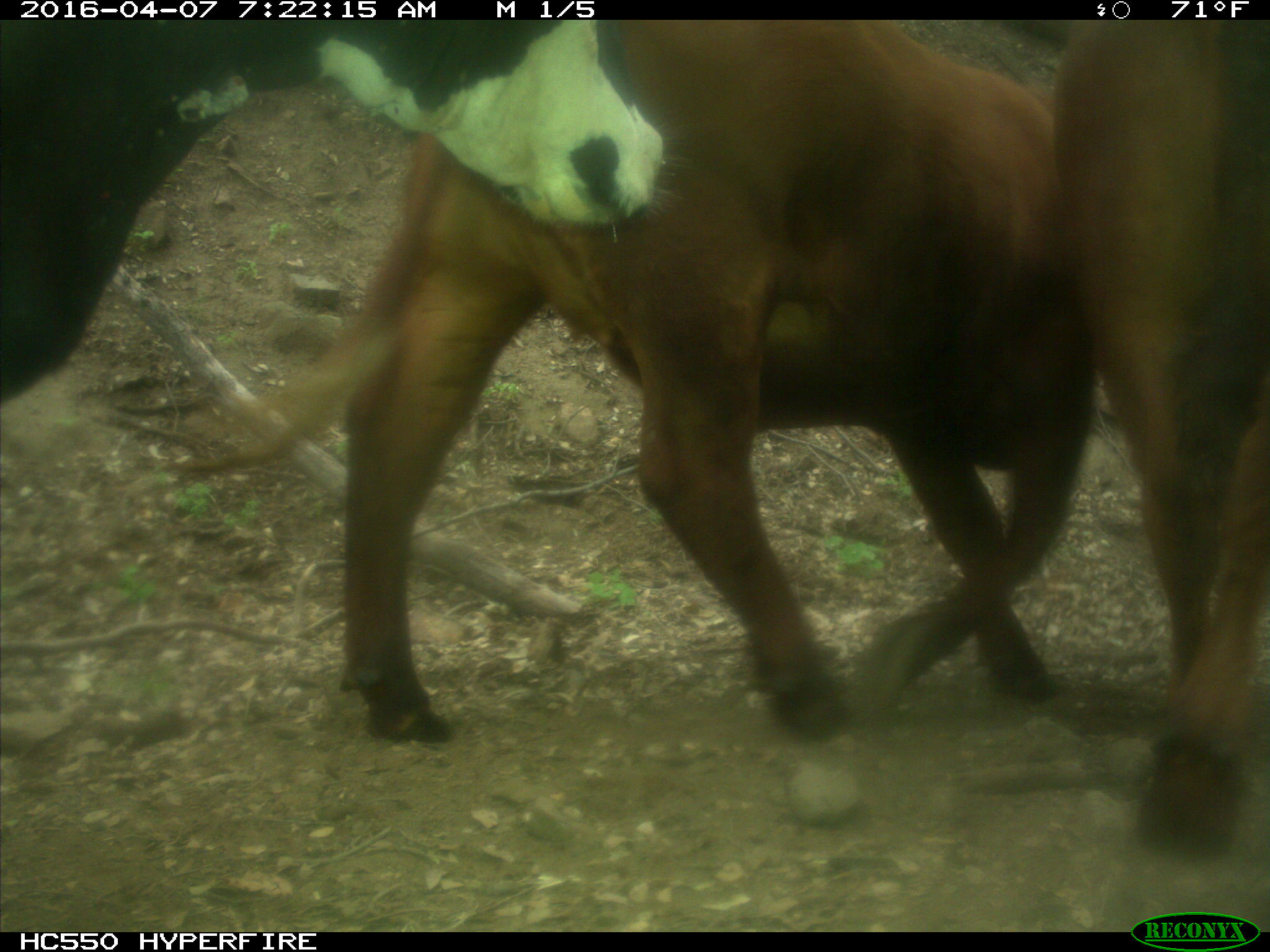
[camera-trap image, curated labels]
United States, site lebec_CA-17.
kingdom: Animalia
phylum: Chordata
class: Mammalia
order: Artiodactyla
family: Bovidae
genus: Bos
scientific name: Bos taurus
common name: domestic cow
Bos taurus (domestic cow).